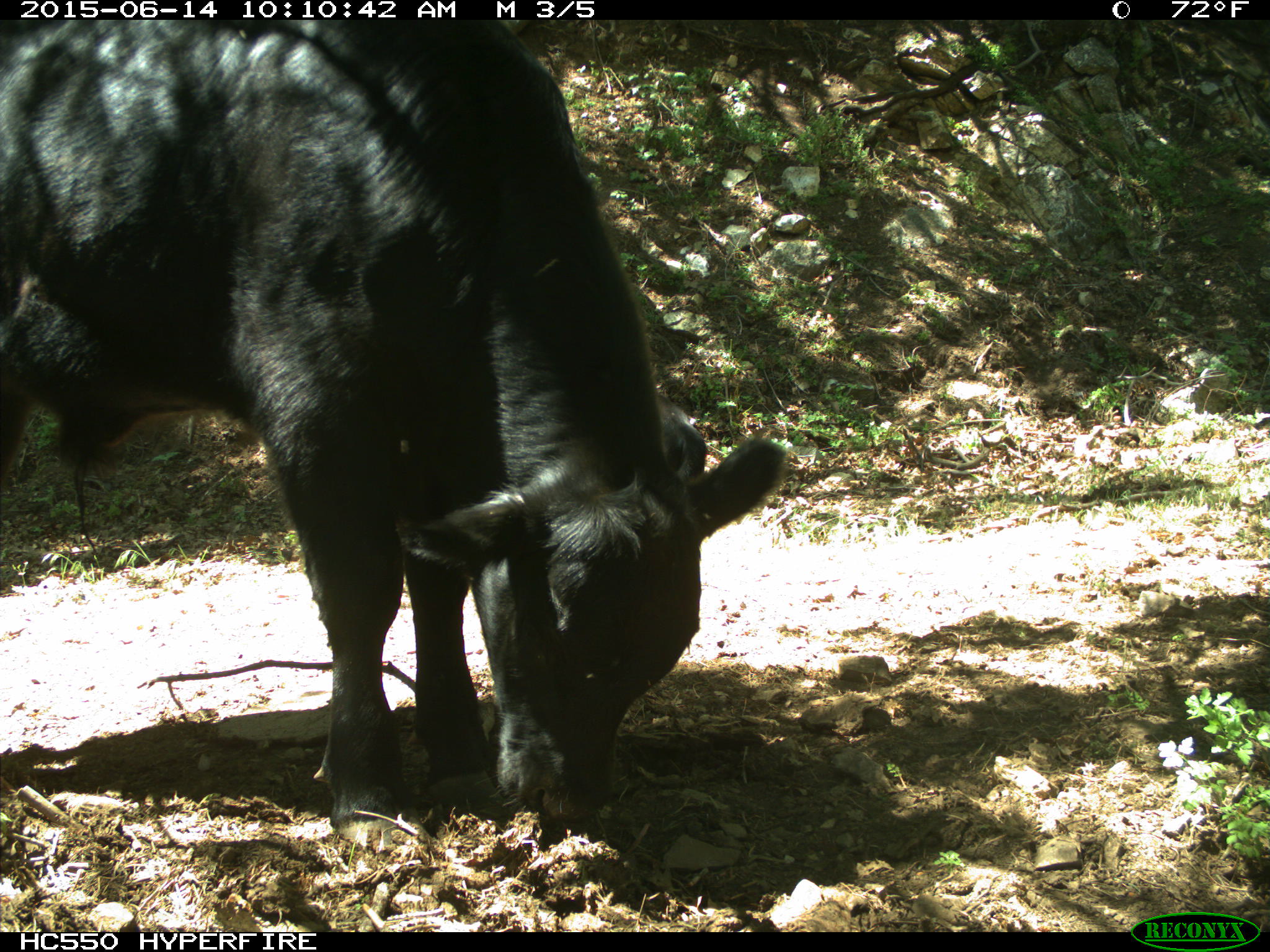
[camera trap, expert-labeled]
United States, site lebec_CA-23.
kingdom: Animalia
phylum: Chordata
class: Mammalia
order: Artiodactyla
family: Bovidae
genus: Bos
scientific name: Bos taurus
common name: domestic cow